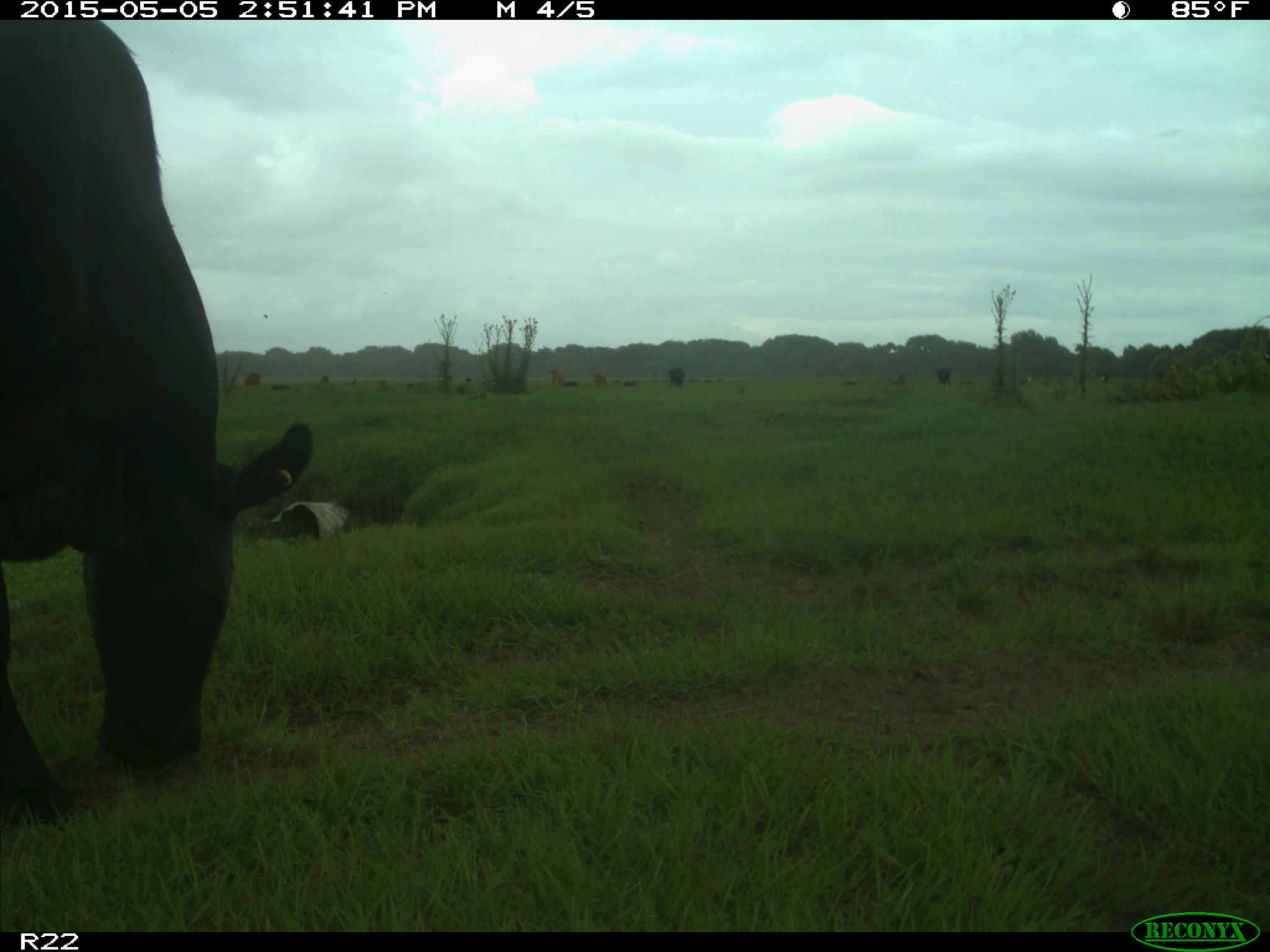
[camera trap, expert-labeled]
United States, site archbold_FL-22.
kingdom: Animalia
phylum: Chordata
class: Mammalia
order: Artiodactyla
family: Bovidae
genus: Bos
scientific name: Bos taurus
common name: domestic cow